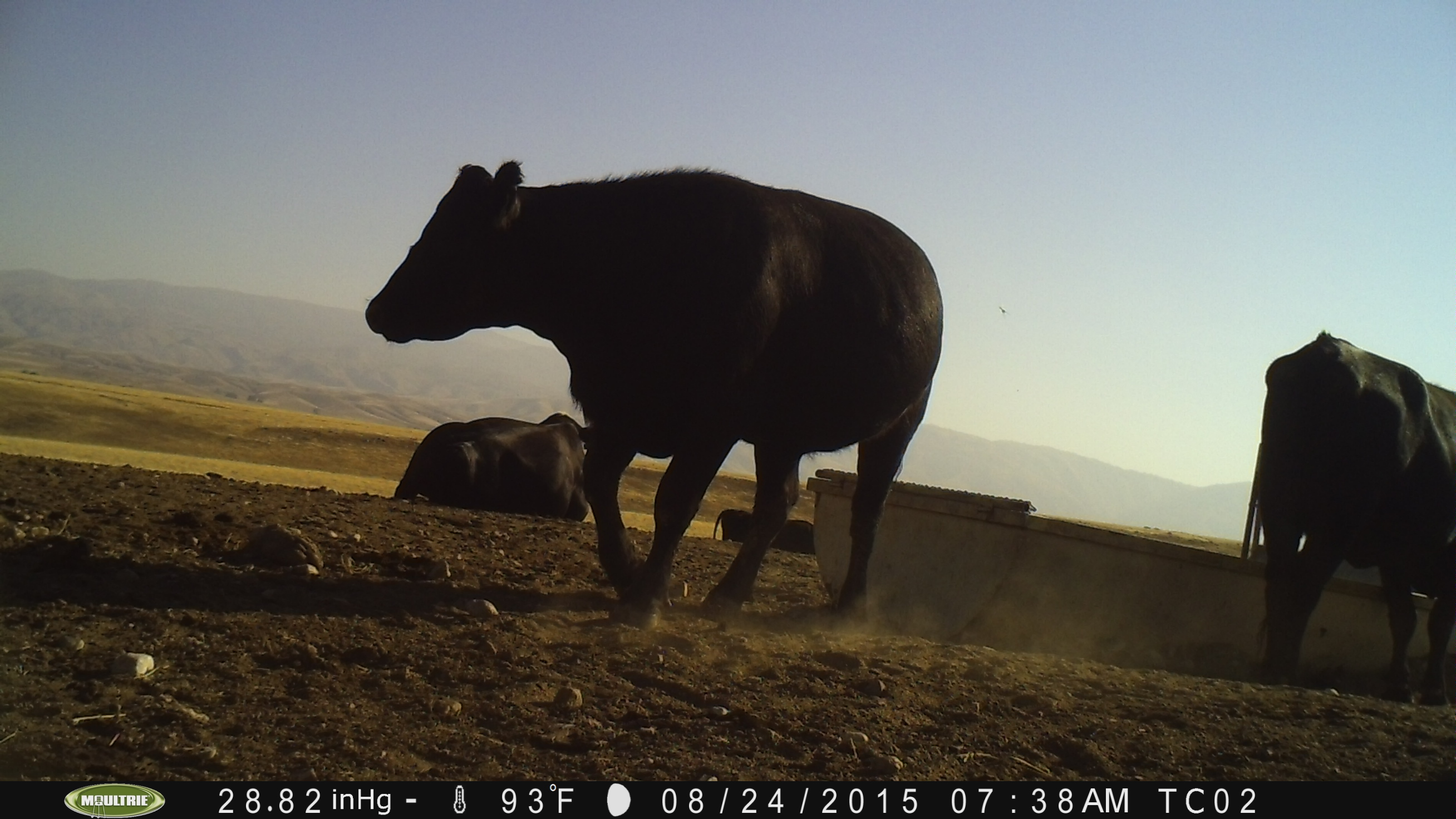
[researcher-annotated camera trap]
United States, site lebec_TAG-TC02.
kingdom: Animalia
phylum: Chordata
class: Mammalia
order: Artiodactyla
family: Bovidae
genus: Bos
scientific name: Bos taurus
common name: domestic cow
Bos taurus (domestic cow).